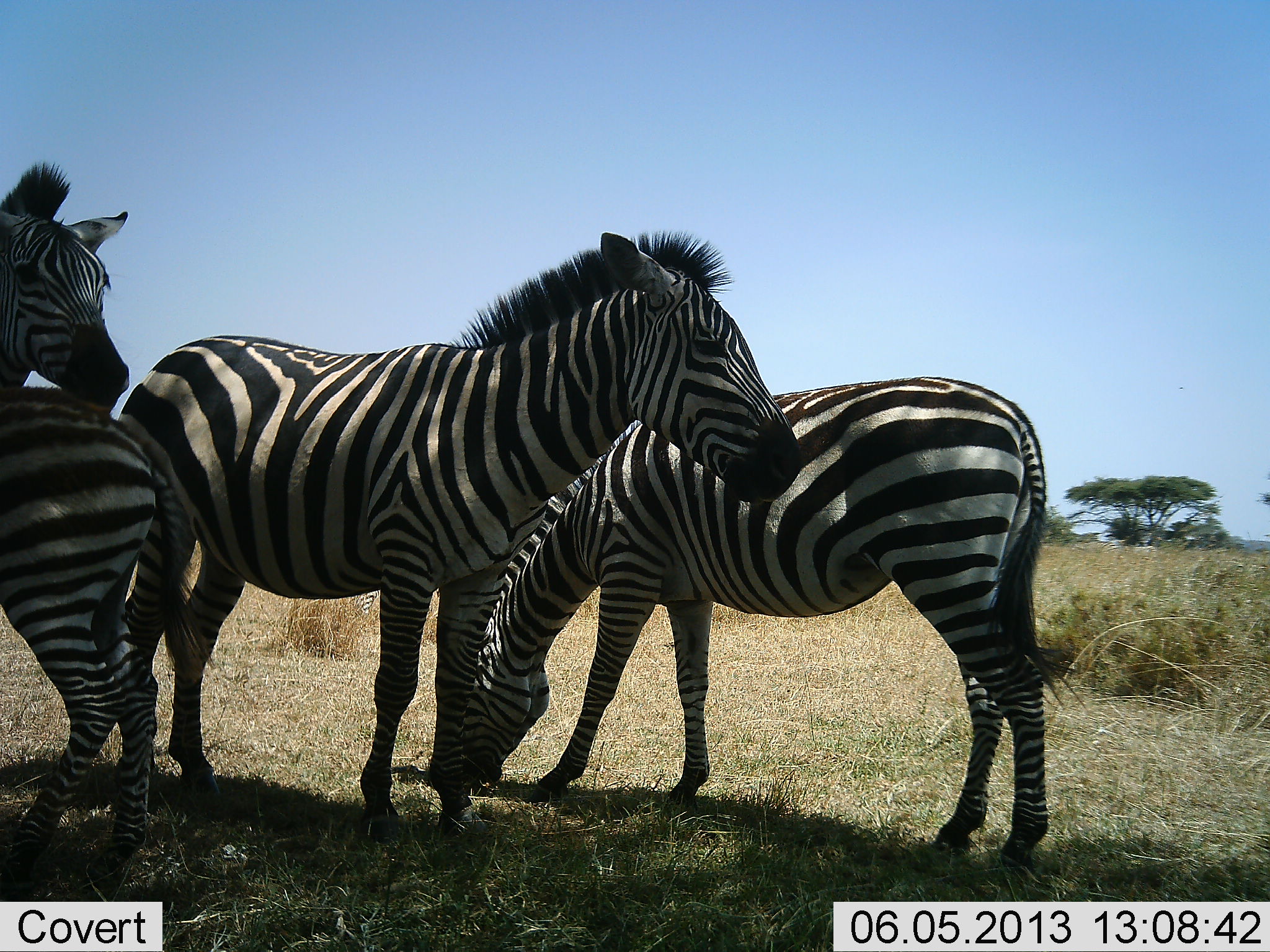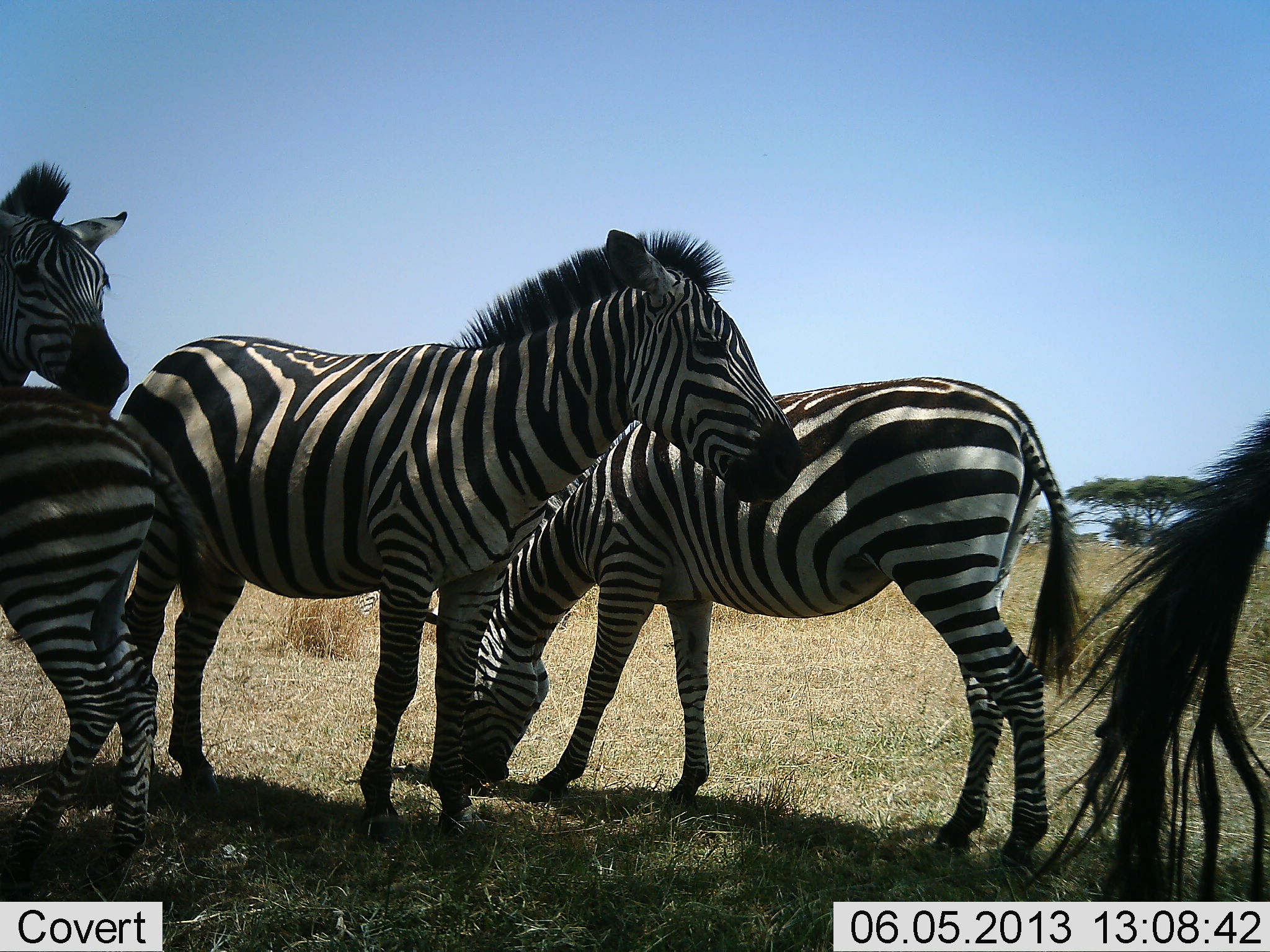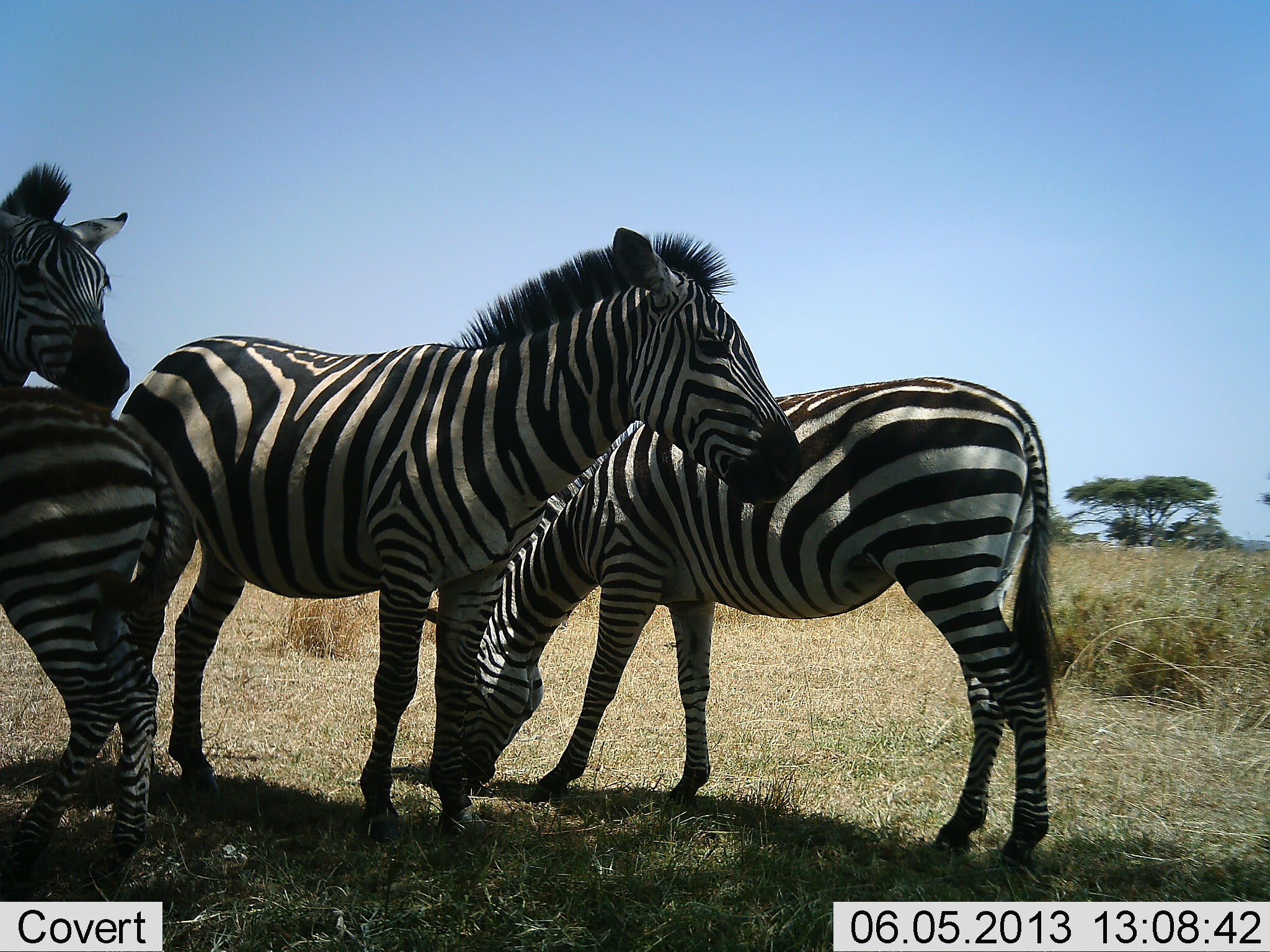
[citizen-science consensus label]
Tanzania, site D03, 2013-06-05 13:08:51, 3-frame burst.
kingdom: Animalia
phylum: Chordata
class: Mammalia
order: Perissodactyla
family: Equidae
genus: Equus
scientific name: Equus quagga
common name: plains zebra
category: zebra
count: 5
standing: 100%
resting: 10%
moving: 0%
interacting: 0%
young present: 30%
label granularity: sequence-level